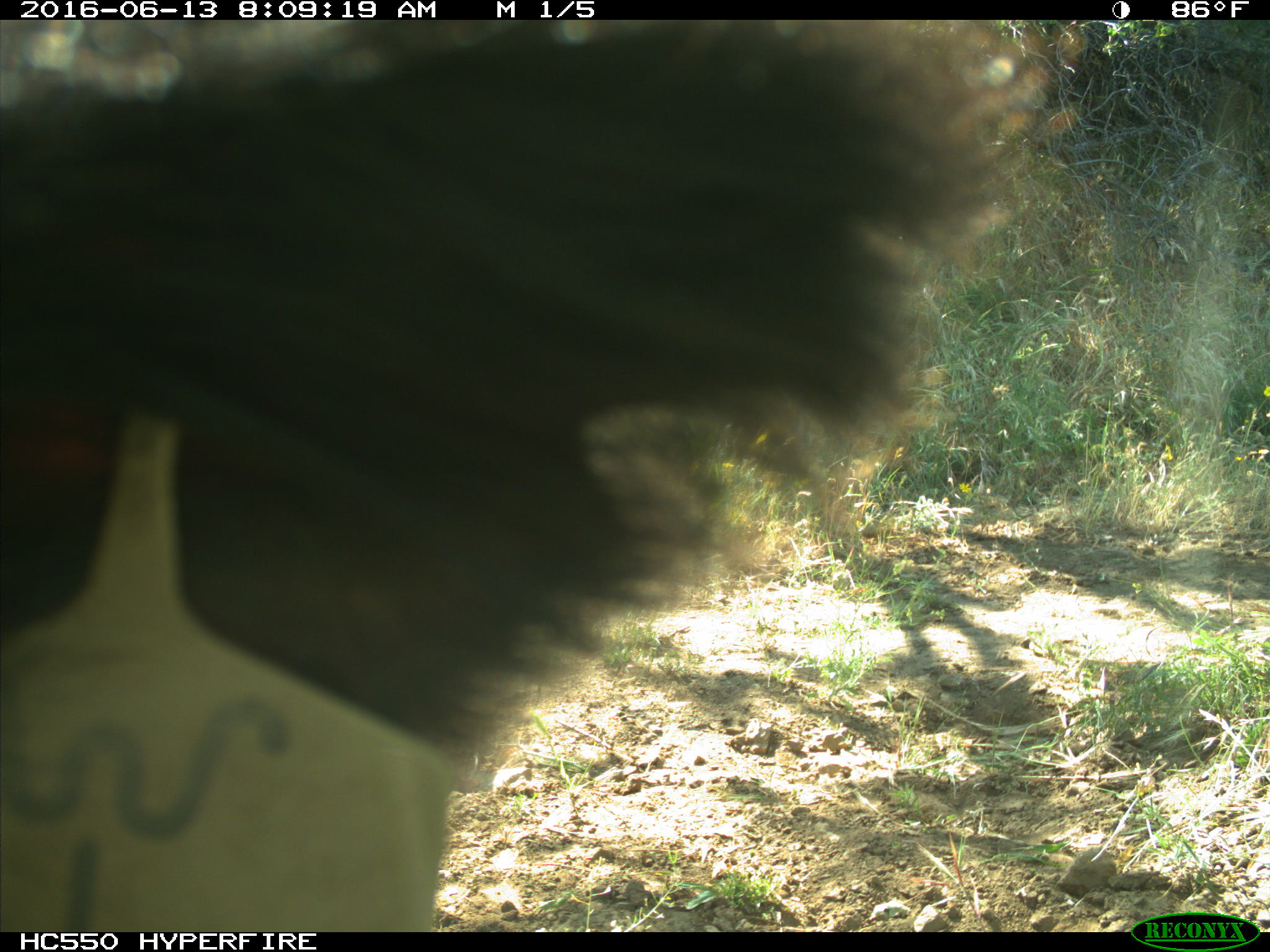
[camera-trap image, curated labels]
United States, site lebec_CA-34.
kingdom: Animalia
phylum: Chordata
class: Mammalia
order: Artiodactyla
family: Bovidae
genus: Bos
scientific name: Bos taurus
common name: domestic cow